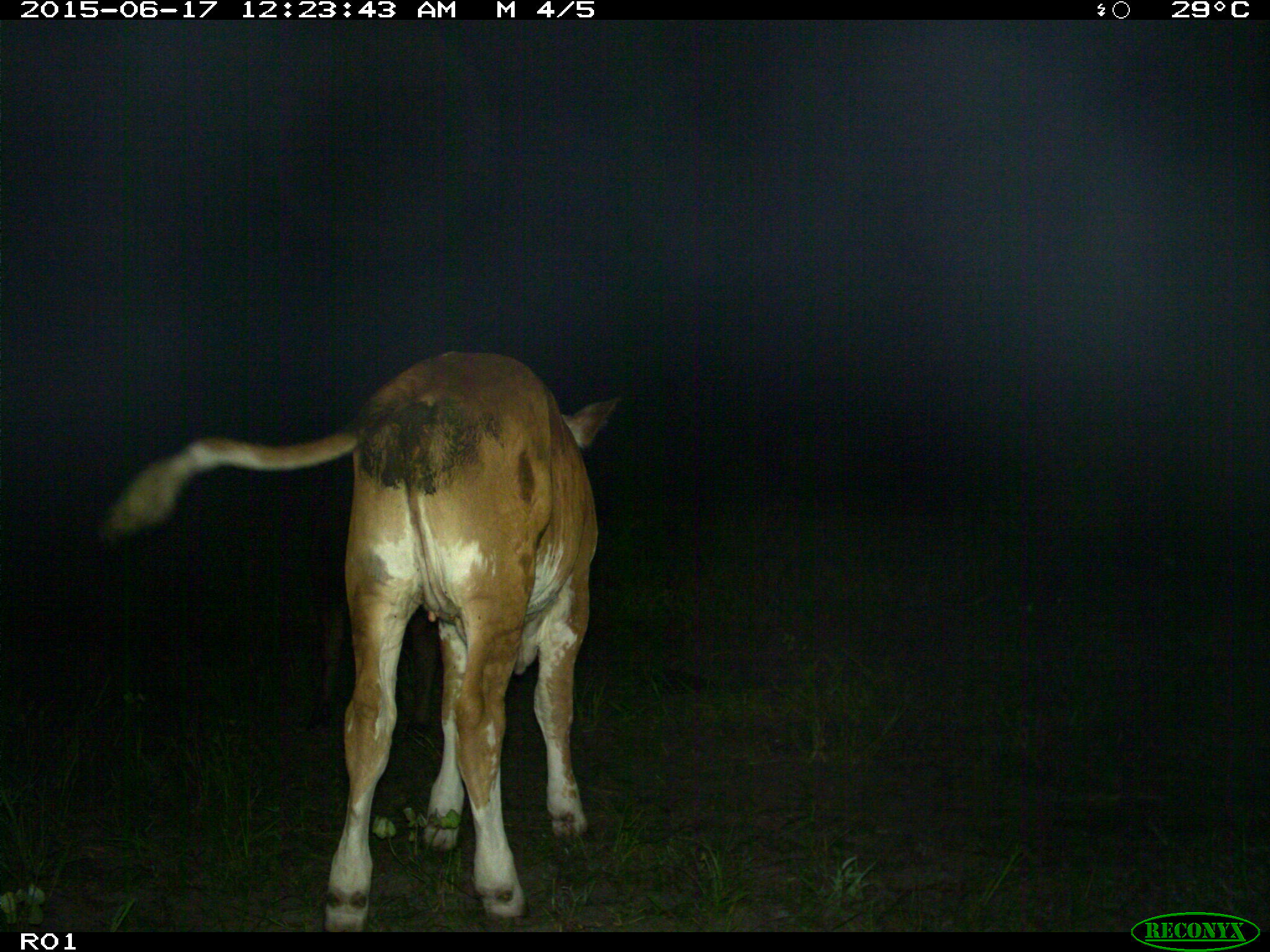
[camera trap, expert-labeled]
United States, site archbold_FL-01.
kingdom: Animalia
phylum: Chordata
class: Mammalia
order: Artiodactyla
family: Bovidae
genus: Bos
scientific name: Bos taurus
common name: domestic cow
Bos taurus (domestic cow).